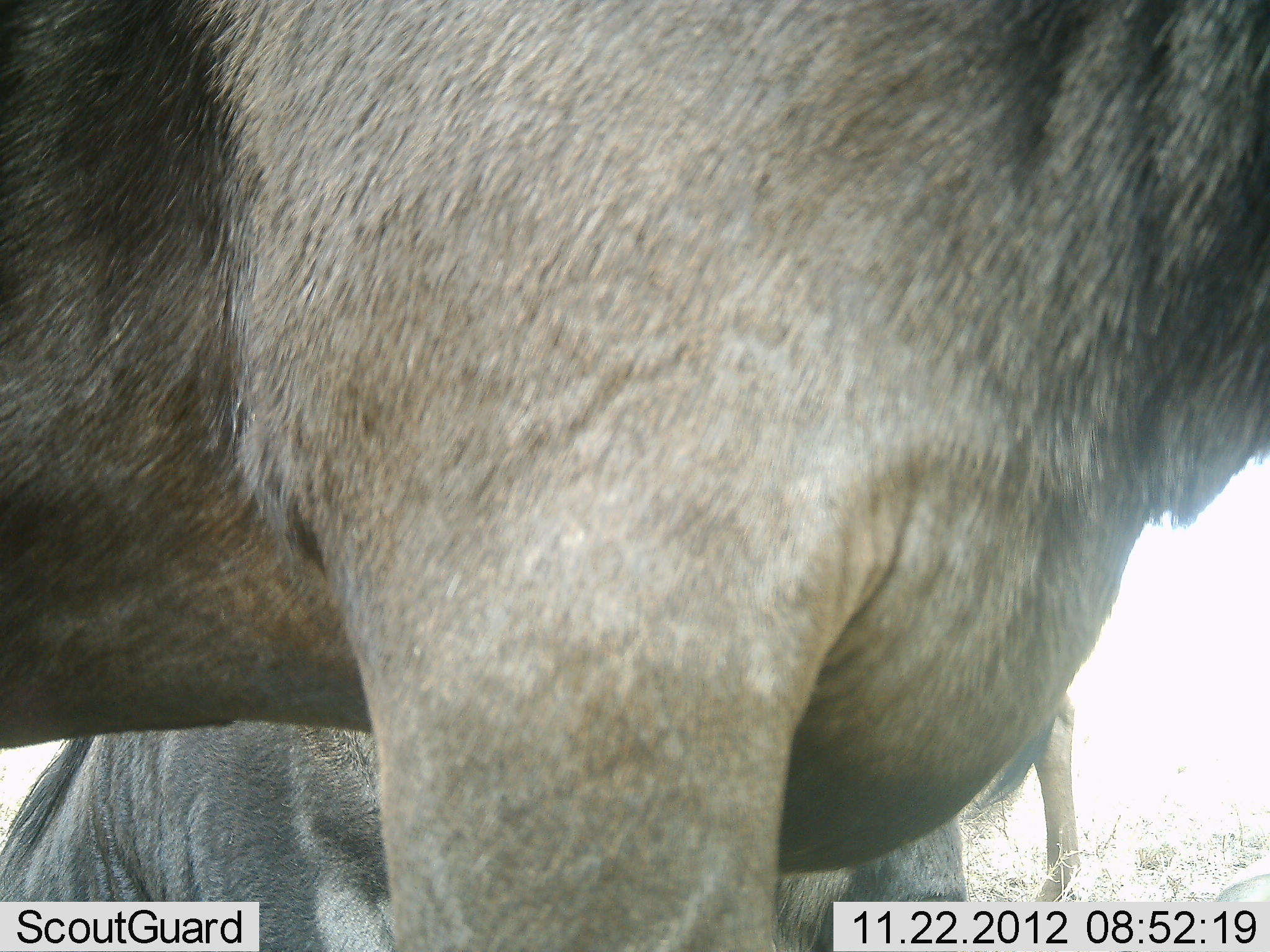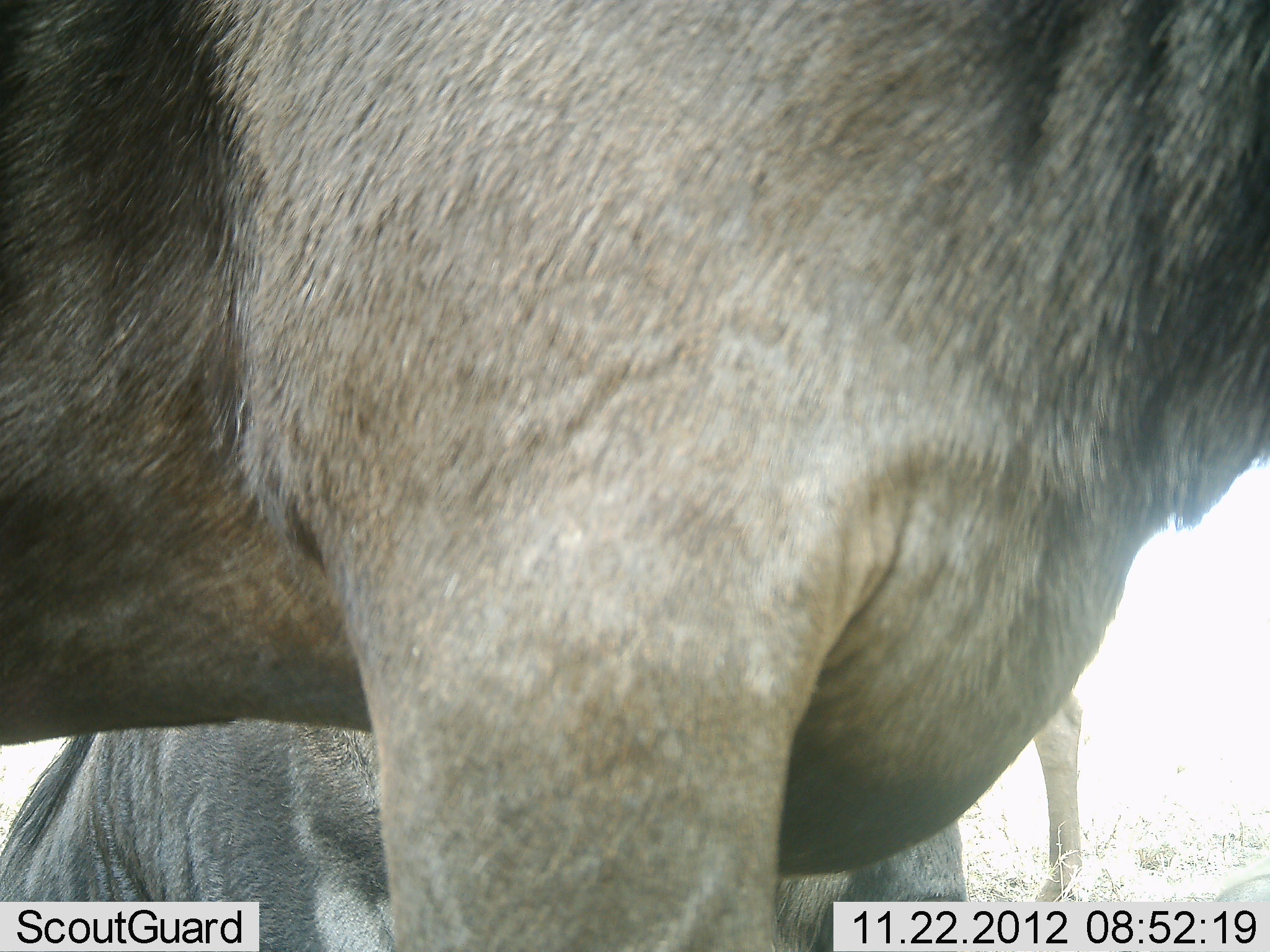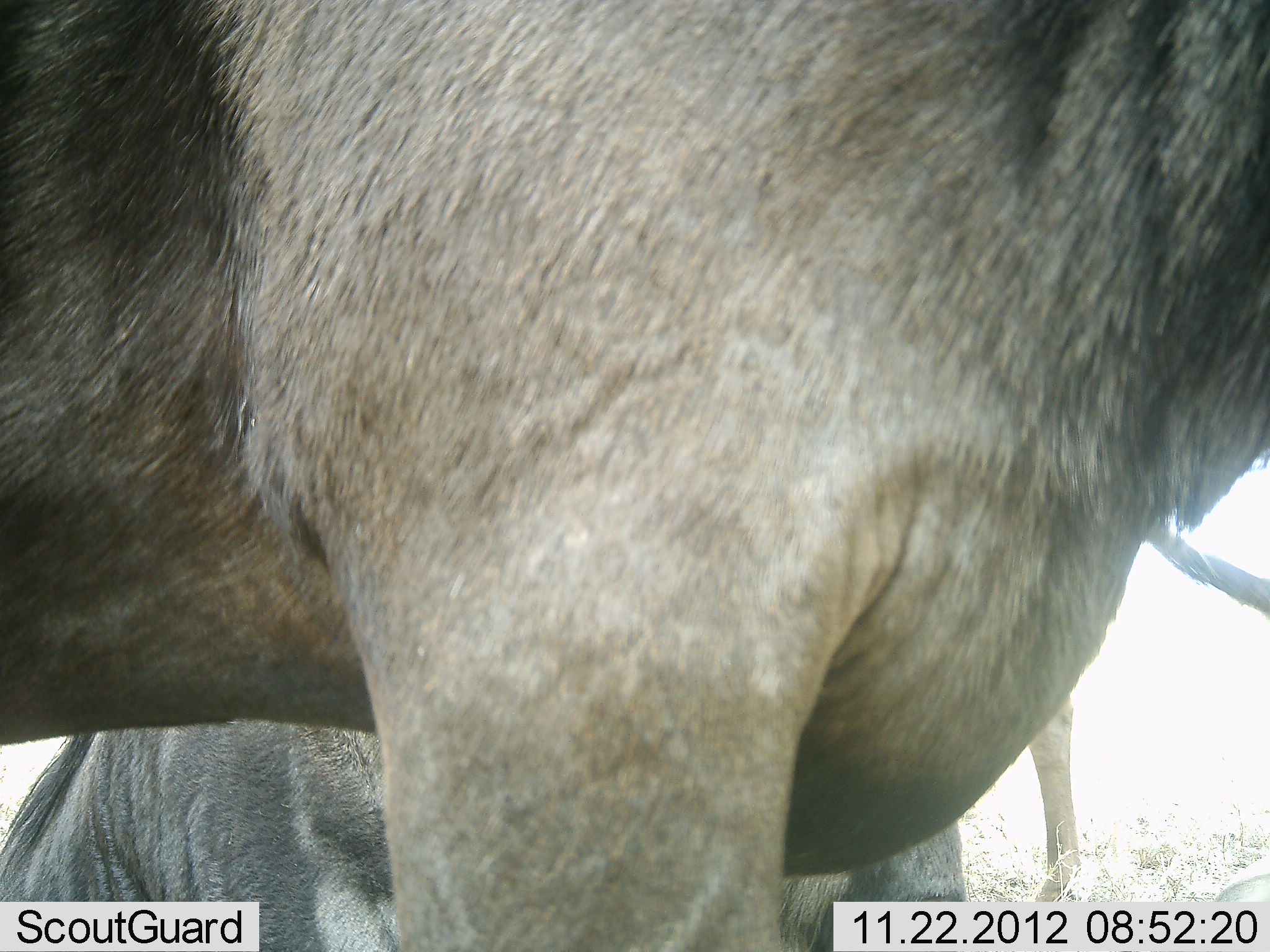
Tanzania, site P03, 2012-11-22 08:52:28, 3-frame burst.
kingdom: Animalia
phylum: Chordata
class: Mammalia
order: Artiodactyla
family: Bovidae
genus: Connochaetes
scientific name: Connochaetes taurinus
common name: blue wildebeest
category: wildebeest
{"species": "wildebeest (blue wildebeest) (Connochaetes taurinus)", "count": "2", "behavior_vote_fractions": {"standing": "100%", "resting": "30%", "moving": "0%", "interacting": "0%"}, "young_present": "0%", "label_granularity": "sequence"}